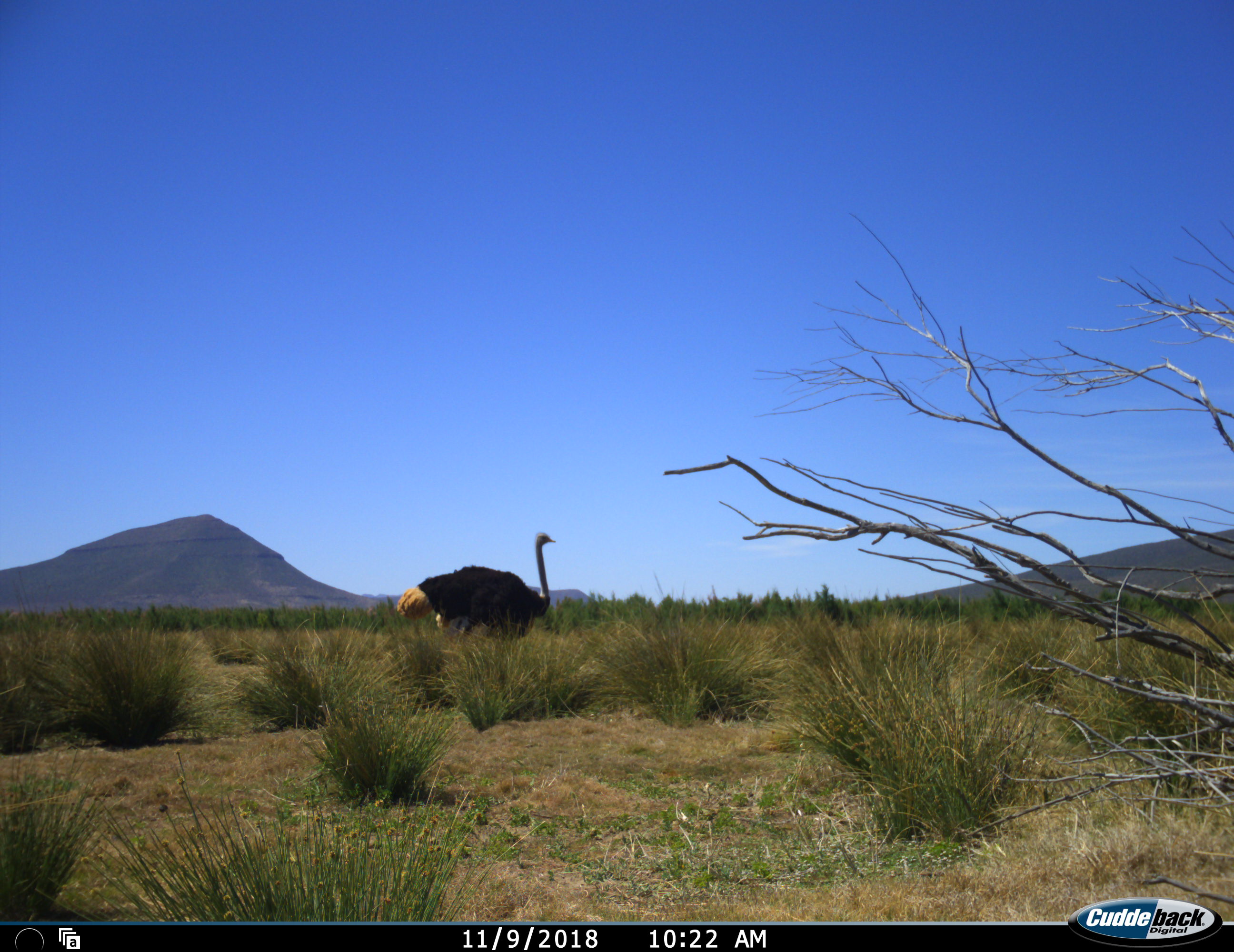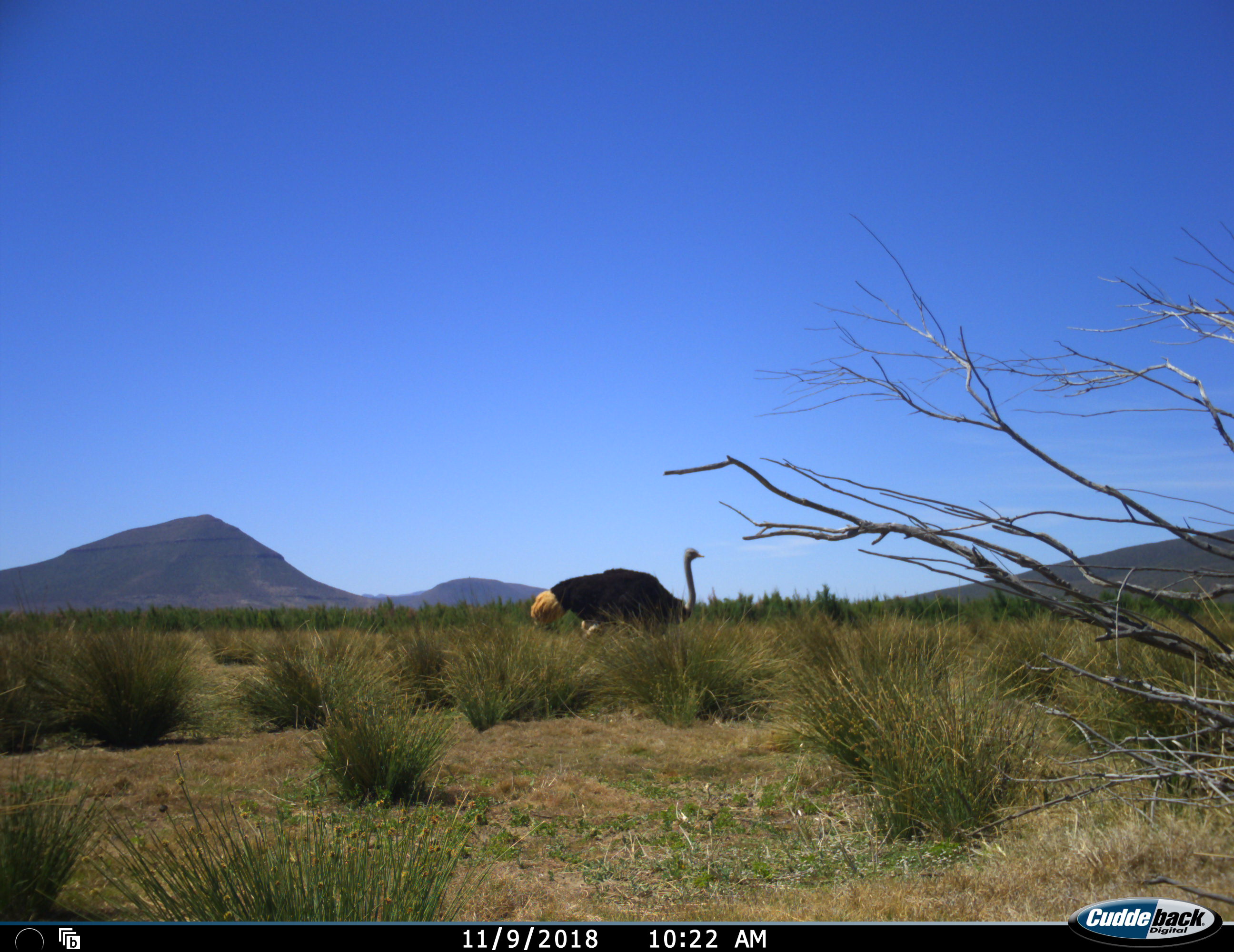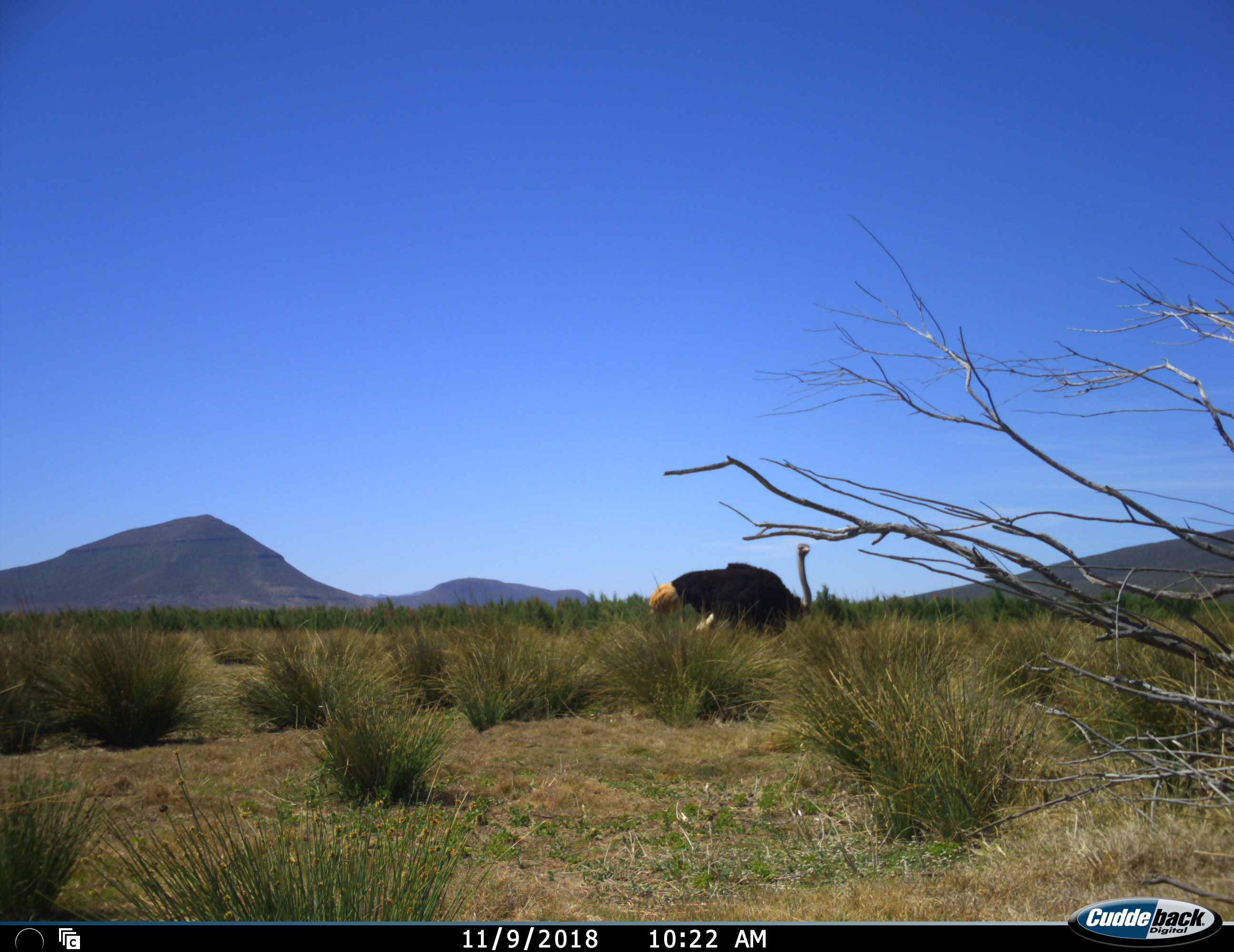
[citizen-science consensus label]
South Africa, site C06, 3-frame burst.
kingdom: Animalia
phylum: Chordata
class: Aves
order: Struthioniformes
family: Struthionidae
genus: Struthio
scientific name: Struthio camelus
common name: ostrich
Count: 1.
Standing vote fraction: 40%.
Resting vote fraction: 0%.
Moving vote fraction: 80%.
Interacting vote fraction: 0%.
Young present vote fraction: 0%.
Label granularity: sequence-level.